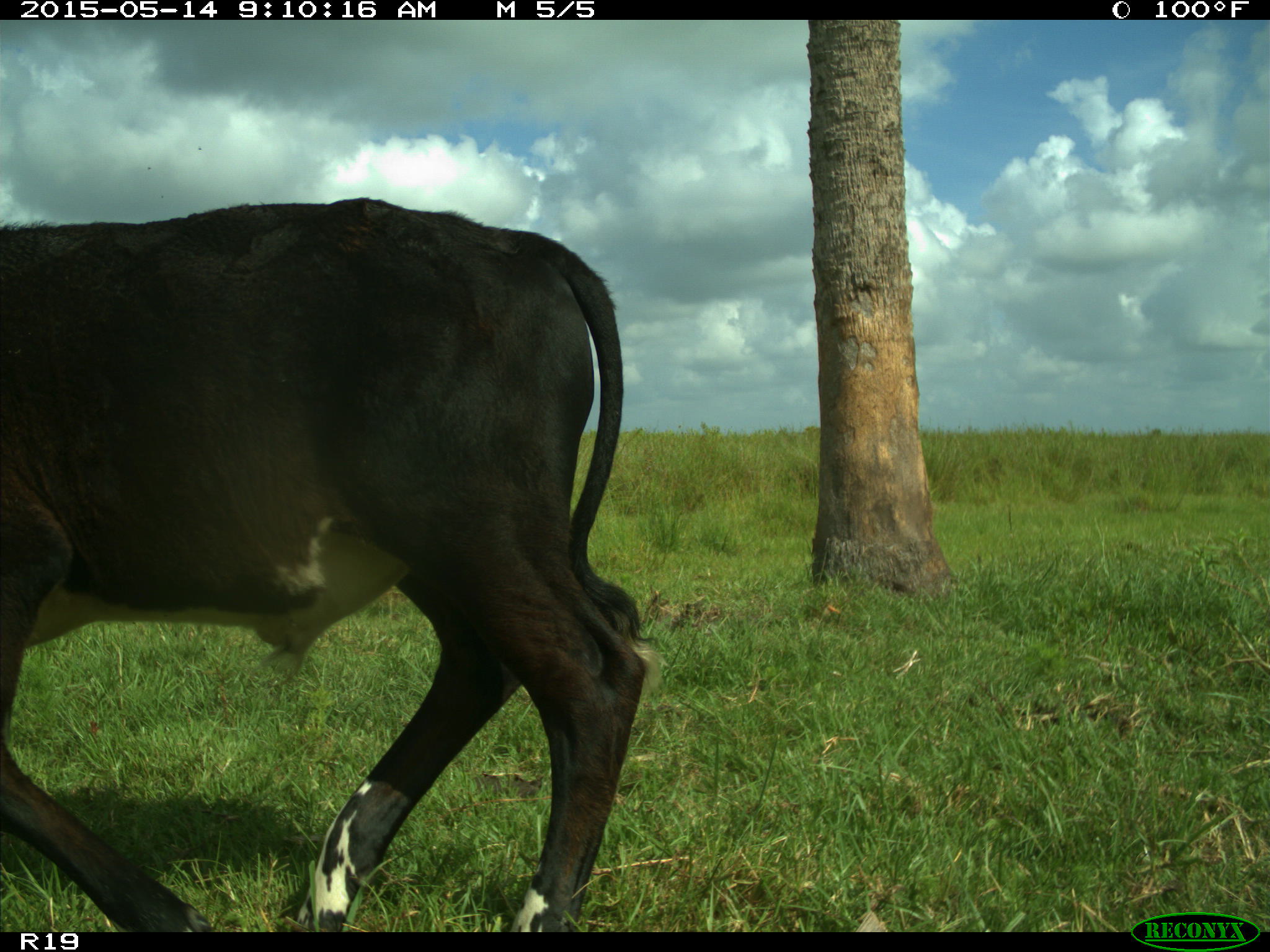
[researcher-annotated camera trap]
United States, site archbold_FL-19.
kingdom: Animalia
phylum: Chordata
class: Mammalia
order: Artiodactyla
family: Bovidae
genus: Bos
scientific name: Bos taurus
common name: domestic cow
Bos taurus (domestic cow).